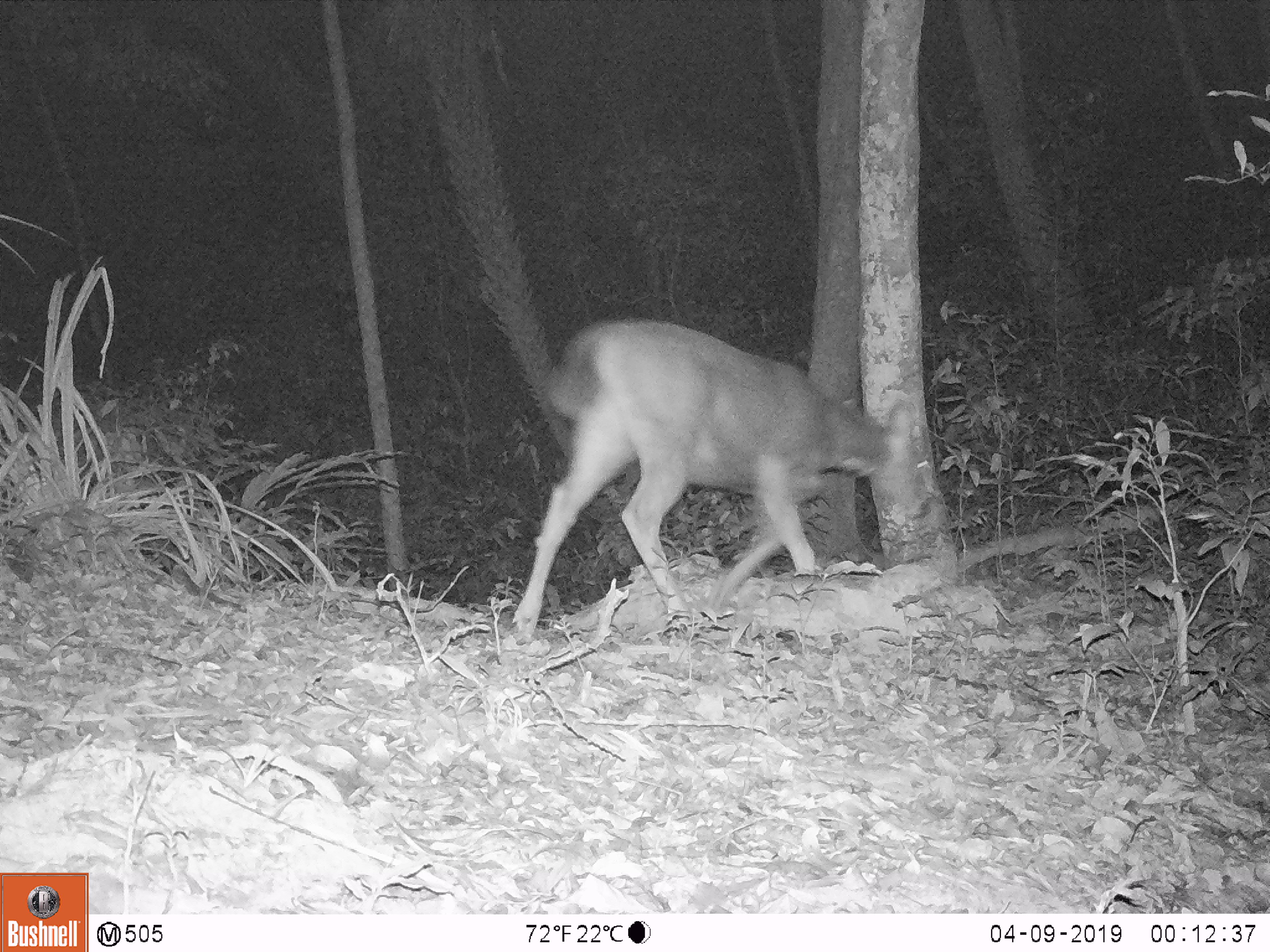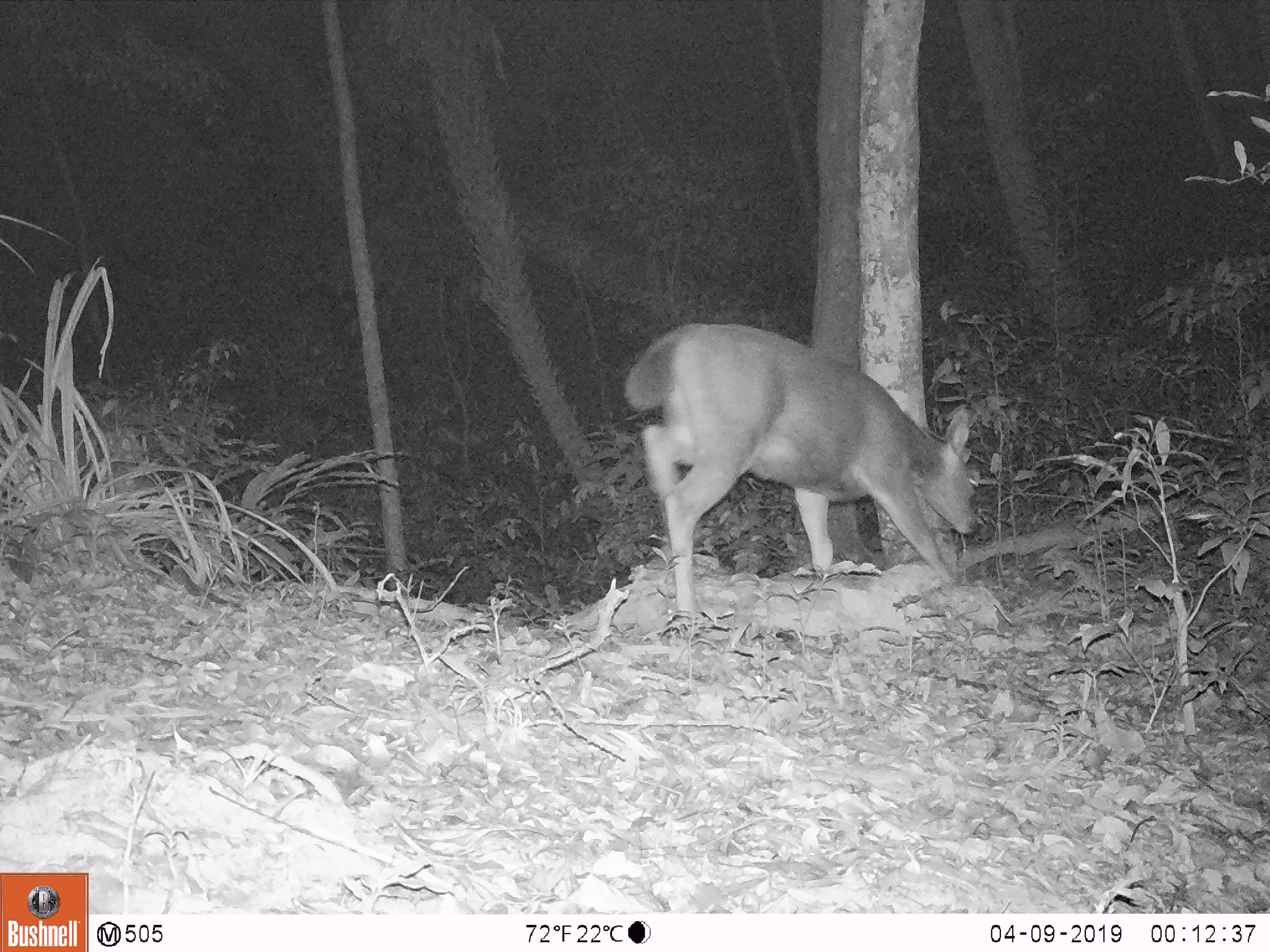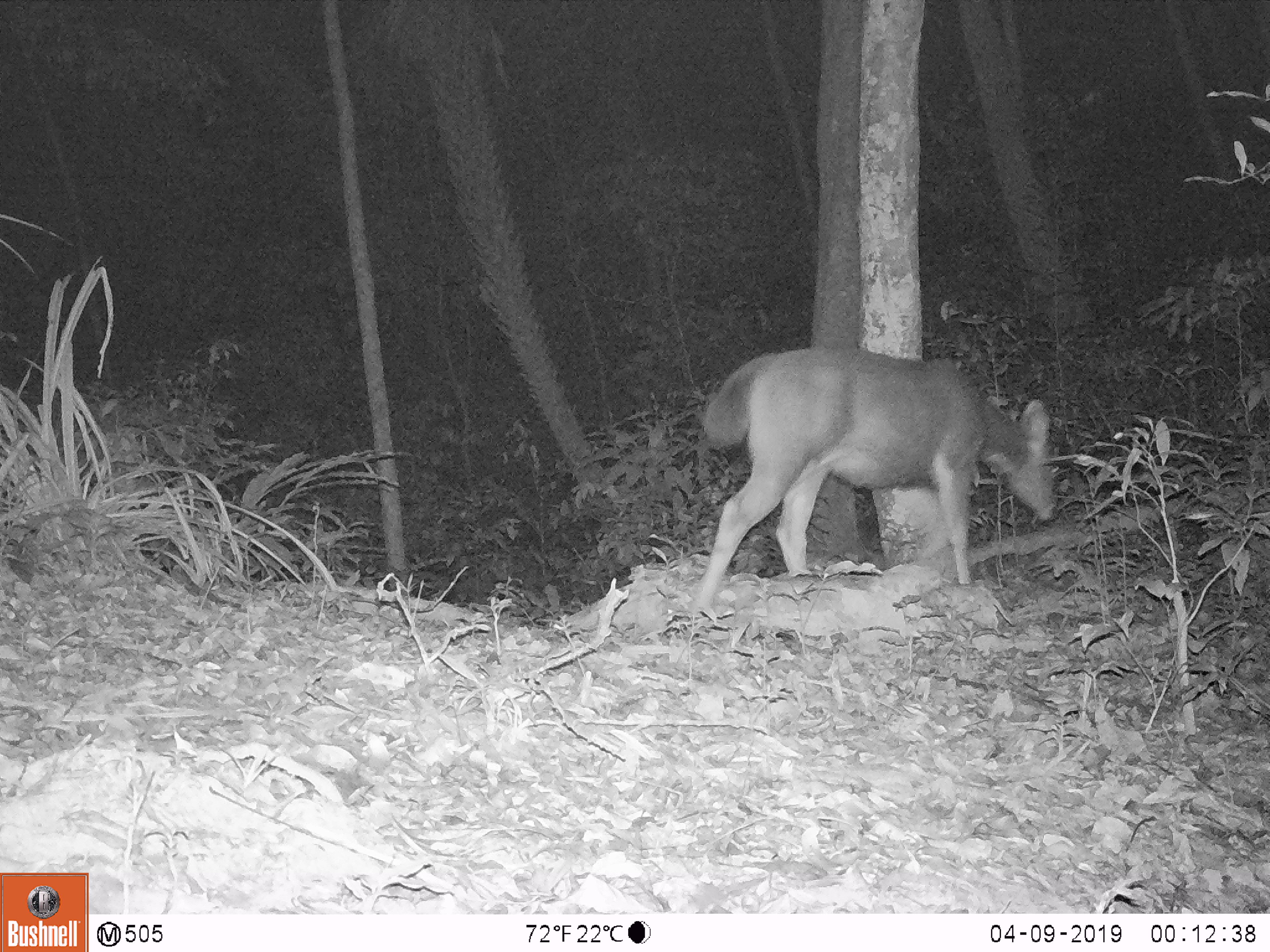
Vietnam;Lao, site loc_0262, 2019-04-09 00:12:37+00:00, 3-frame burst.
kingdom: Animalia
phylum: Chordata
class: Mammalia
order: Artiodactyla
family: Cervidae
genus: Rusa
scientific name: Rusa unicolor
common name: sambar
Sambar (Rusa unicolor). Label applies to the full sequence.